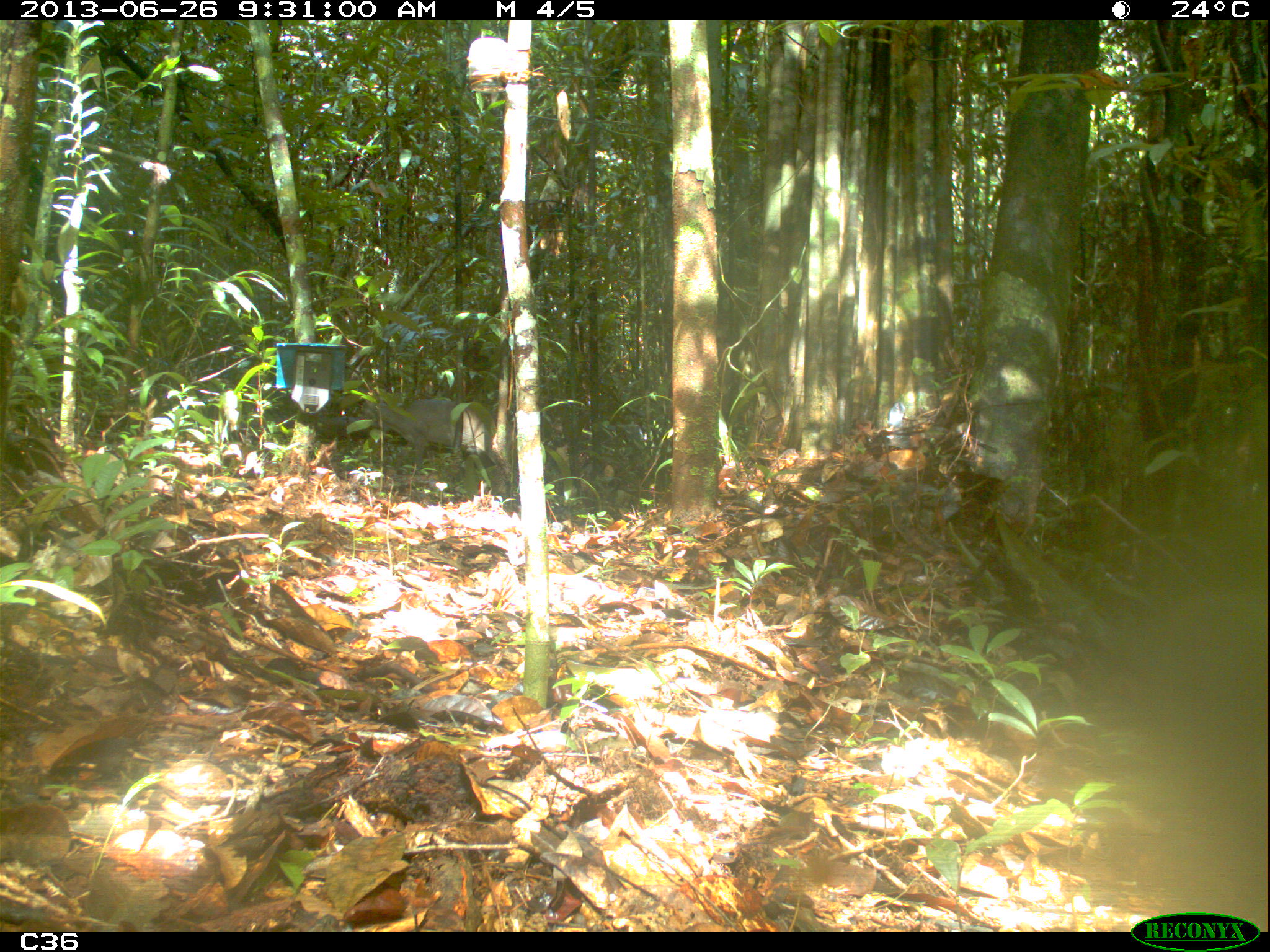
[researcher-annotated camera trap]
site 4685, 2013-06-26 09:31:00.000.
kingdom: Animalia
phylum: Chordata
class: Mammalia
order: Artiodactyla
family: Cervidae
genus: Mazama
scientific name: Mazama gouazoubira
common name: gray brocket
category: mazama gouazaoubira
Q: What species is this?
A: Mazama gouazaoubira (gray brocket) (Mazama gouazoubira).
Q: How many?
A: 1.